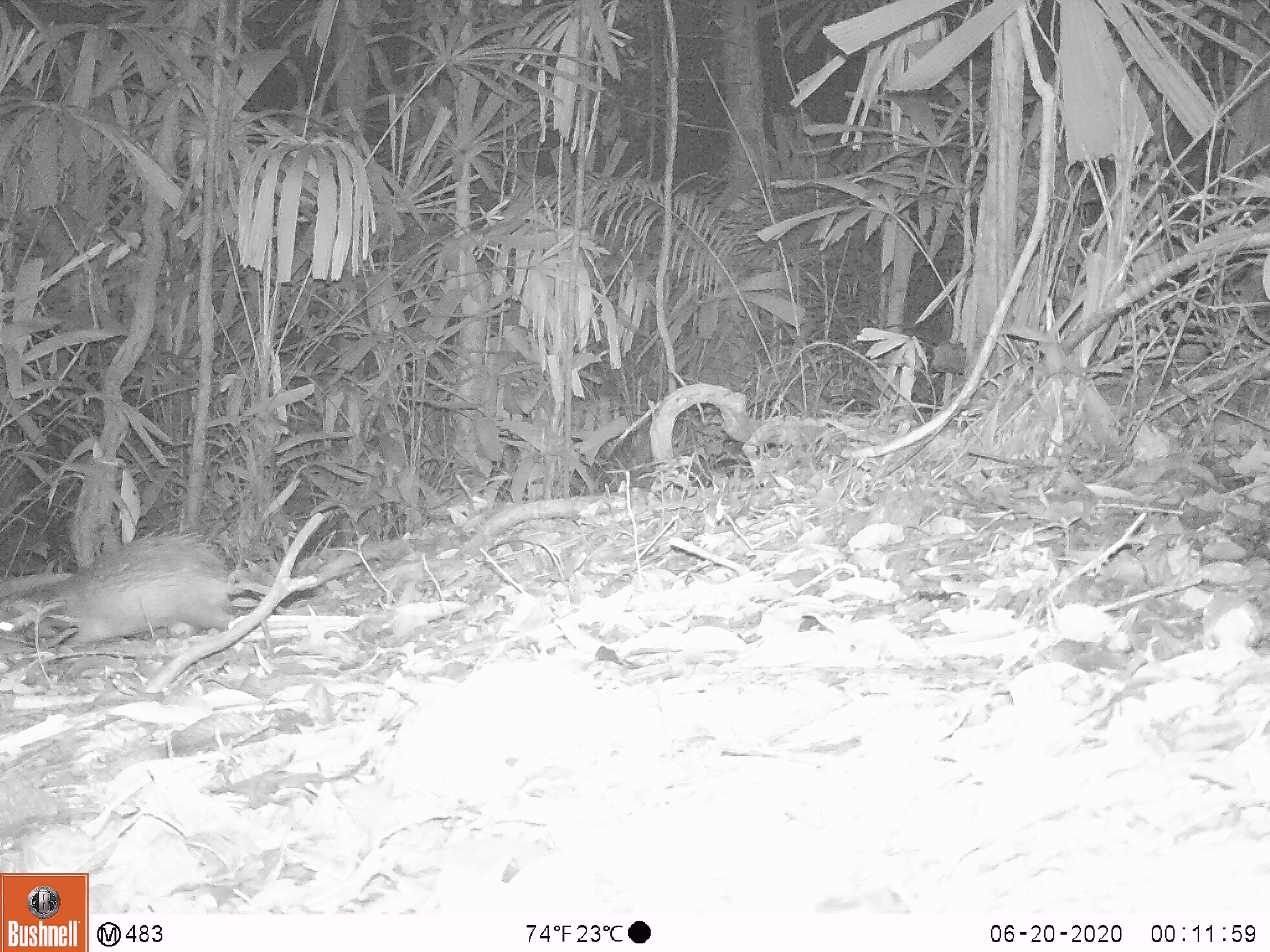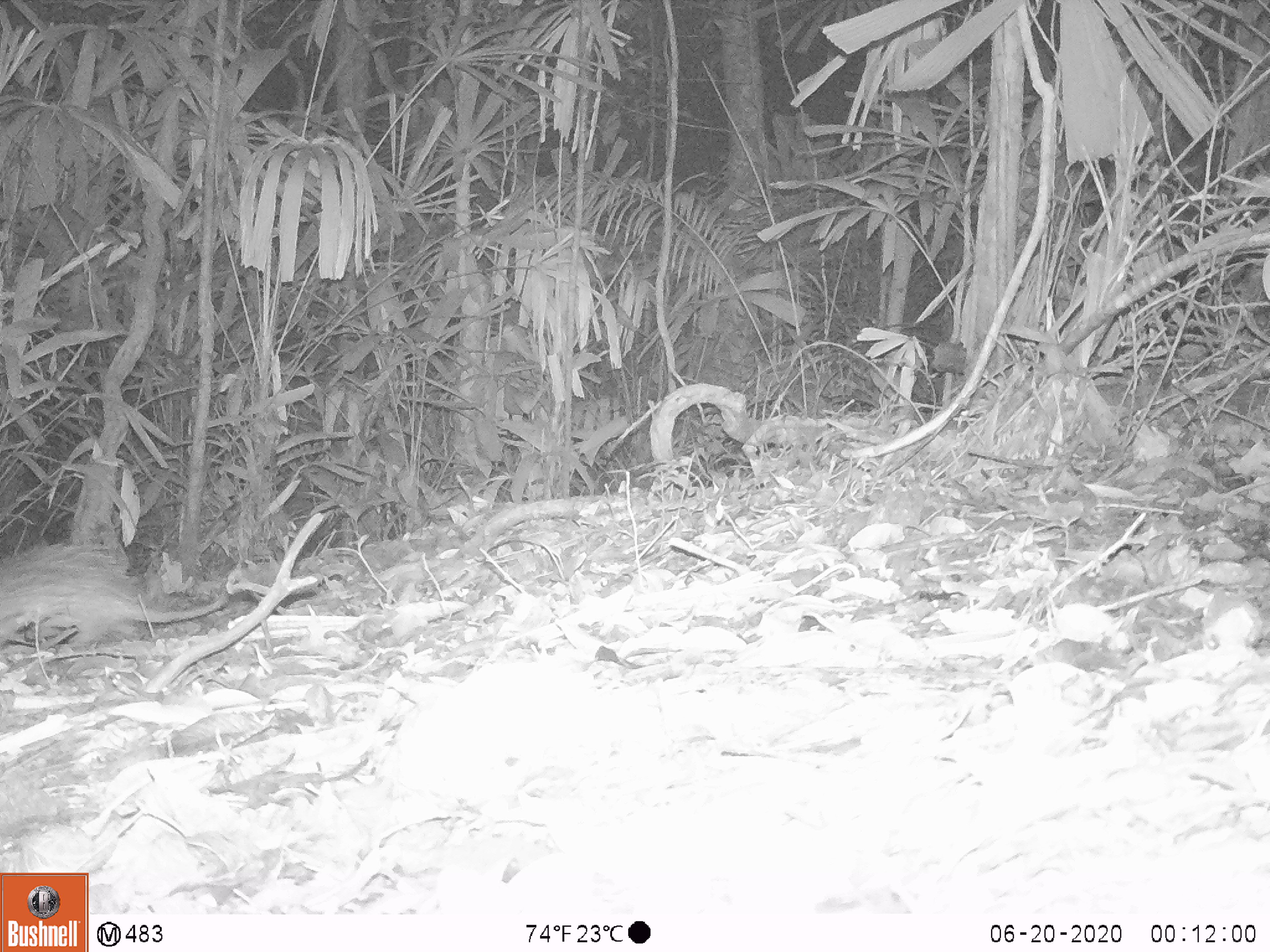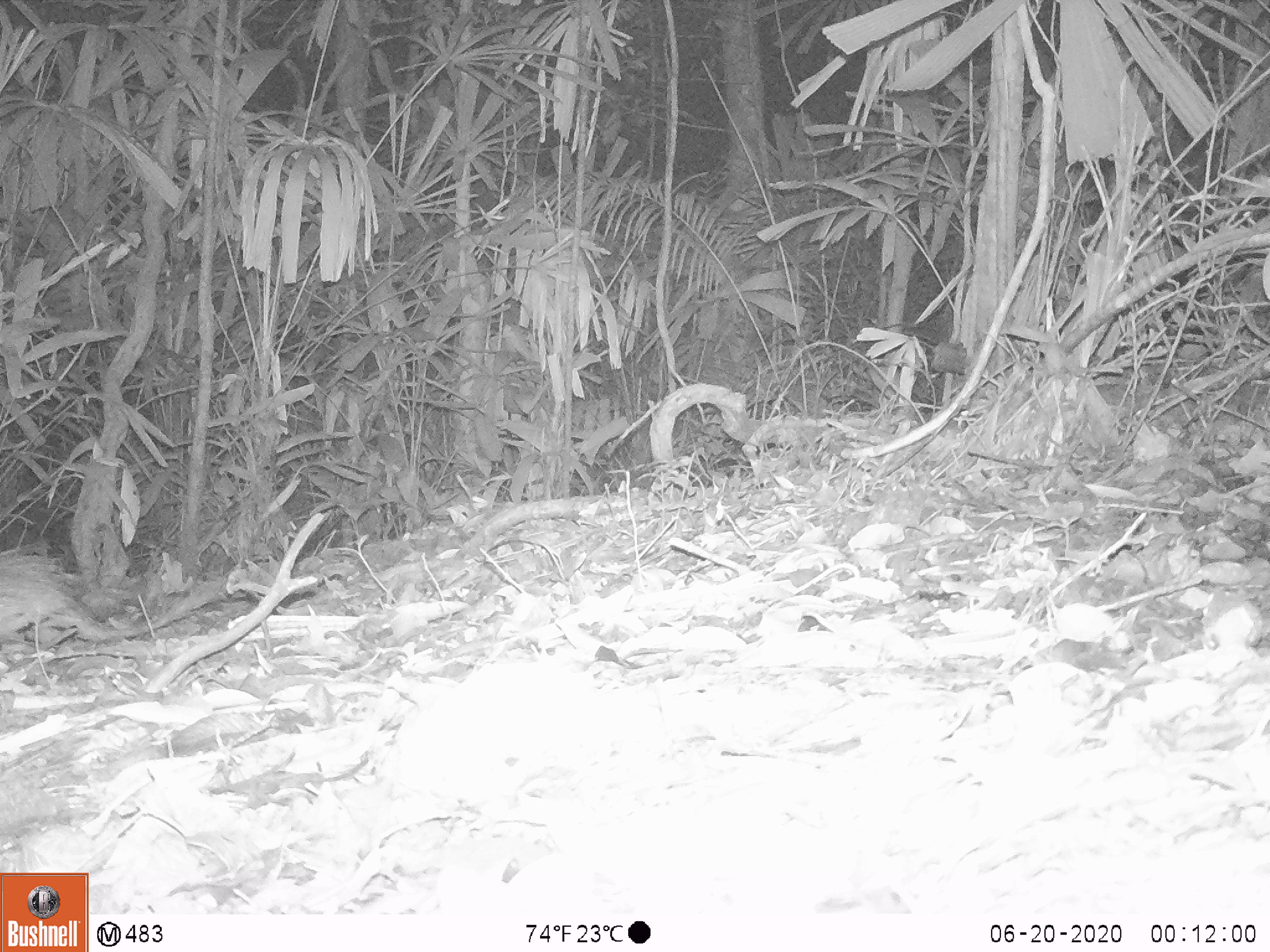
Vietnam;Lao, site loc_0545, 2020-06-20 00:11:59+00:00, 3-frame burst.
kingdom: Animalia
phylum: Chordata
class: Mammalia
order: Rodentia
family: Hystricidae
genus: Atherurus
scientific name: Atherurus macrourus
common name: asiatic brush-tailed porcupine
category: asiatic brush tailed porcupine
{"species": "asiatic brush tailed porcupine (asiatic brush-tailed porcupine) (Atherurus macrourus)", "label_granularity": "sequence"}